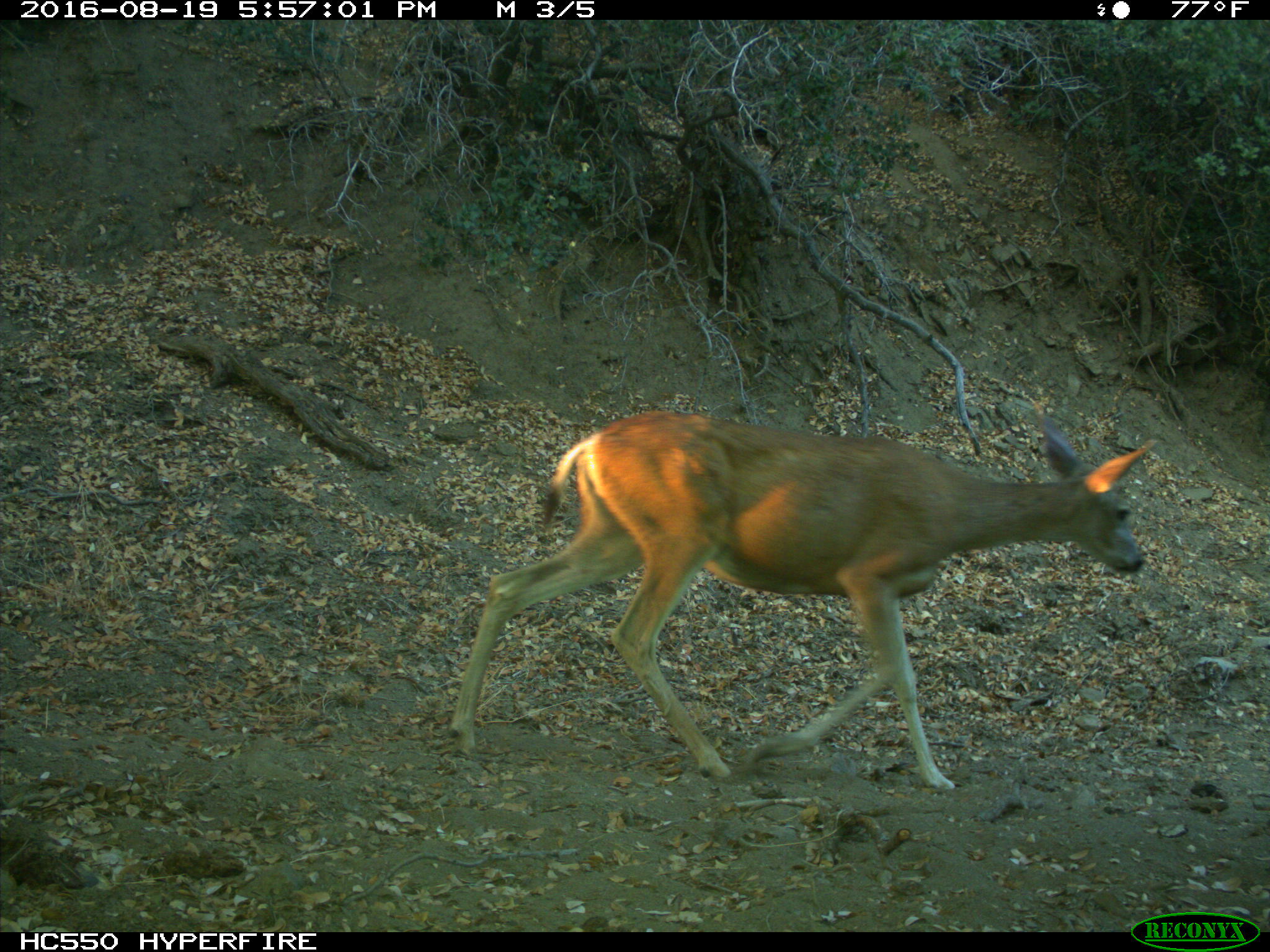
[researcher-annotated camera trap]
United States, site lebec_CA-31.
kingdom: Animalia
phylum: Chordata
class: Mammalia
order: Artiodactyla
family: Cervidae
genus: Odocoileus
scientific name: Odocoileus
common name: deer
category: unidentified deer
Unidentified deer (deer) (Odocoileus).